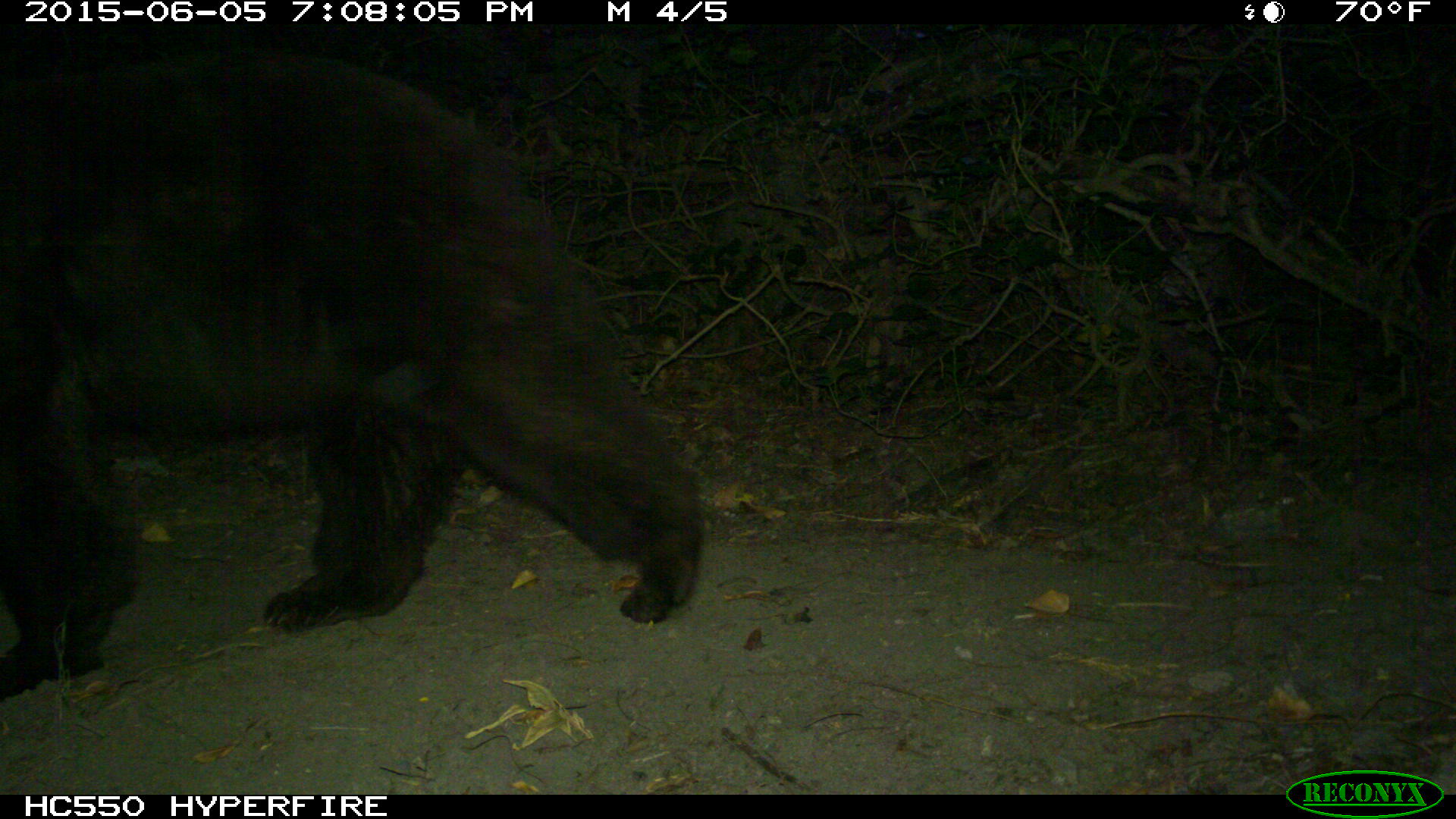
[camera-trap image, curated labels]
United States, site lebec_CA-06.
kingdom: Animalia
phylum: Chordata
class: Mammalia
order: Carnivora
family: Ursidae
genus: Ursus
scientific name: Ursus americanus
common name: american black bear